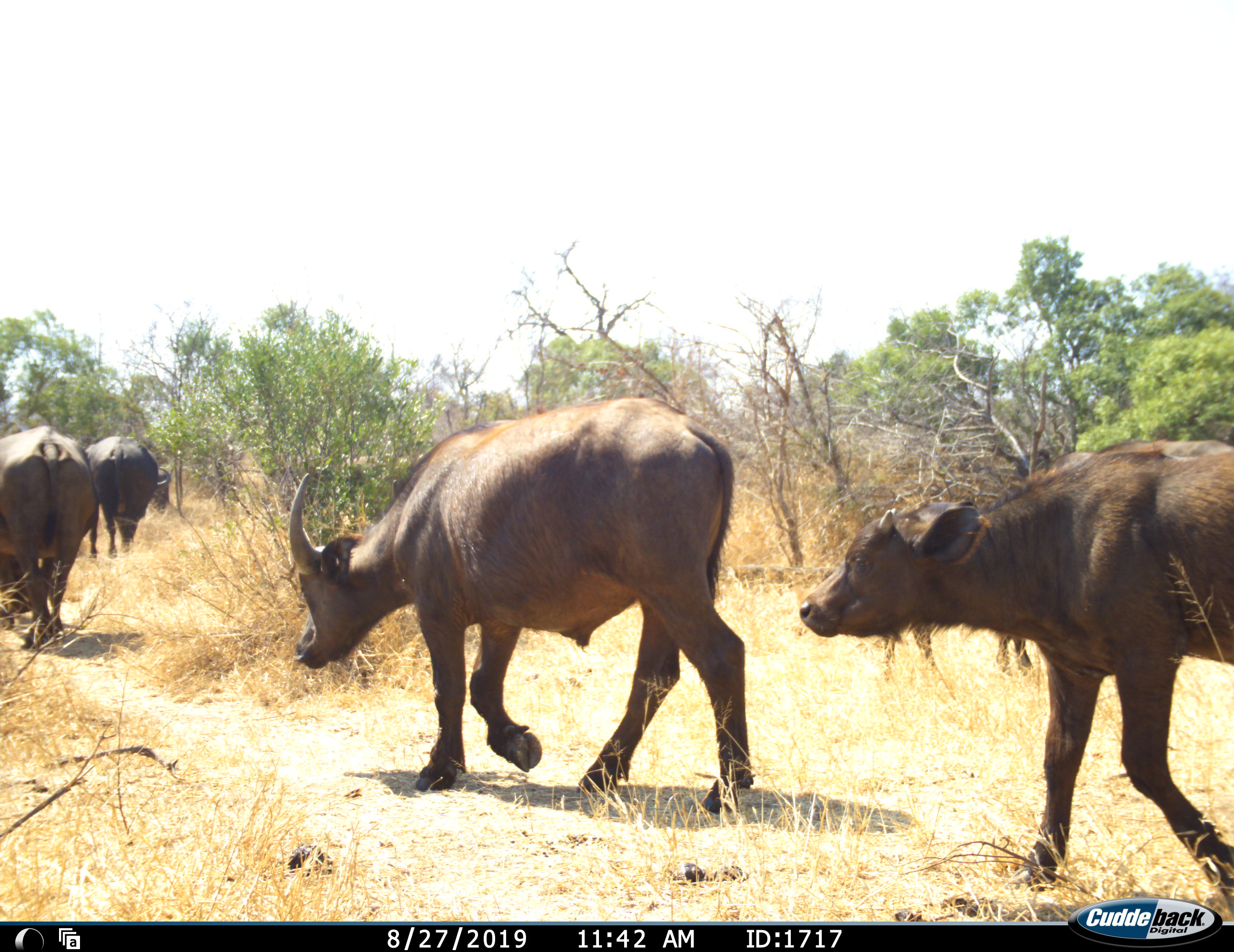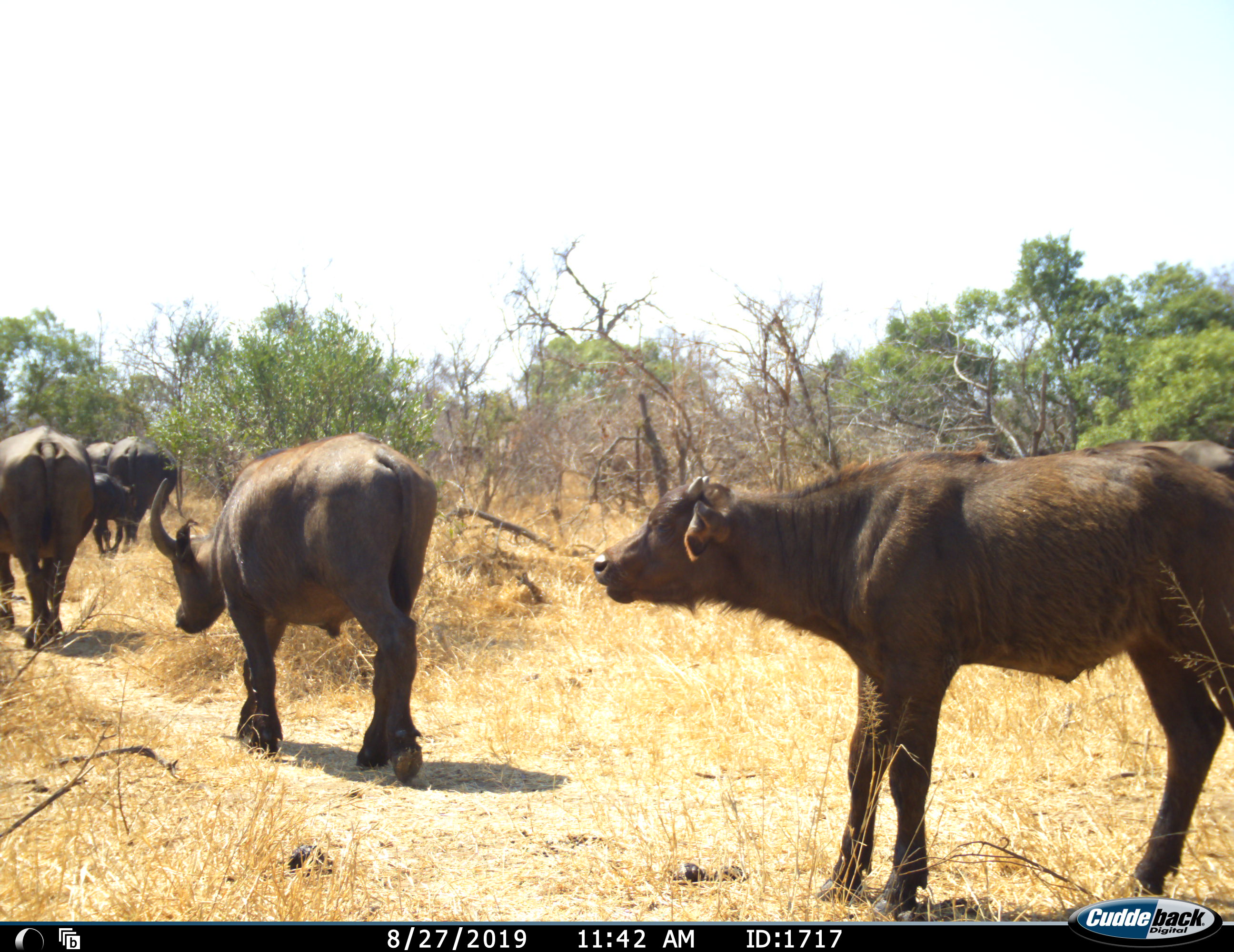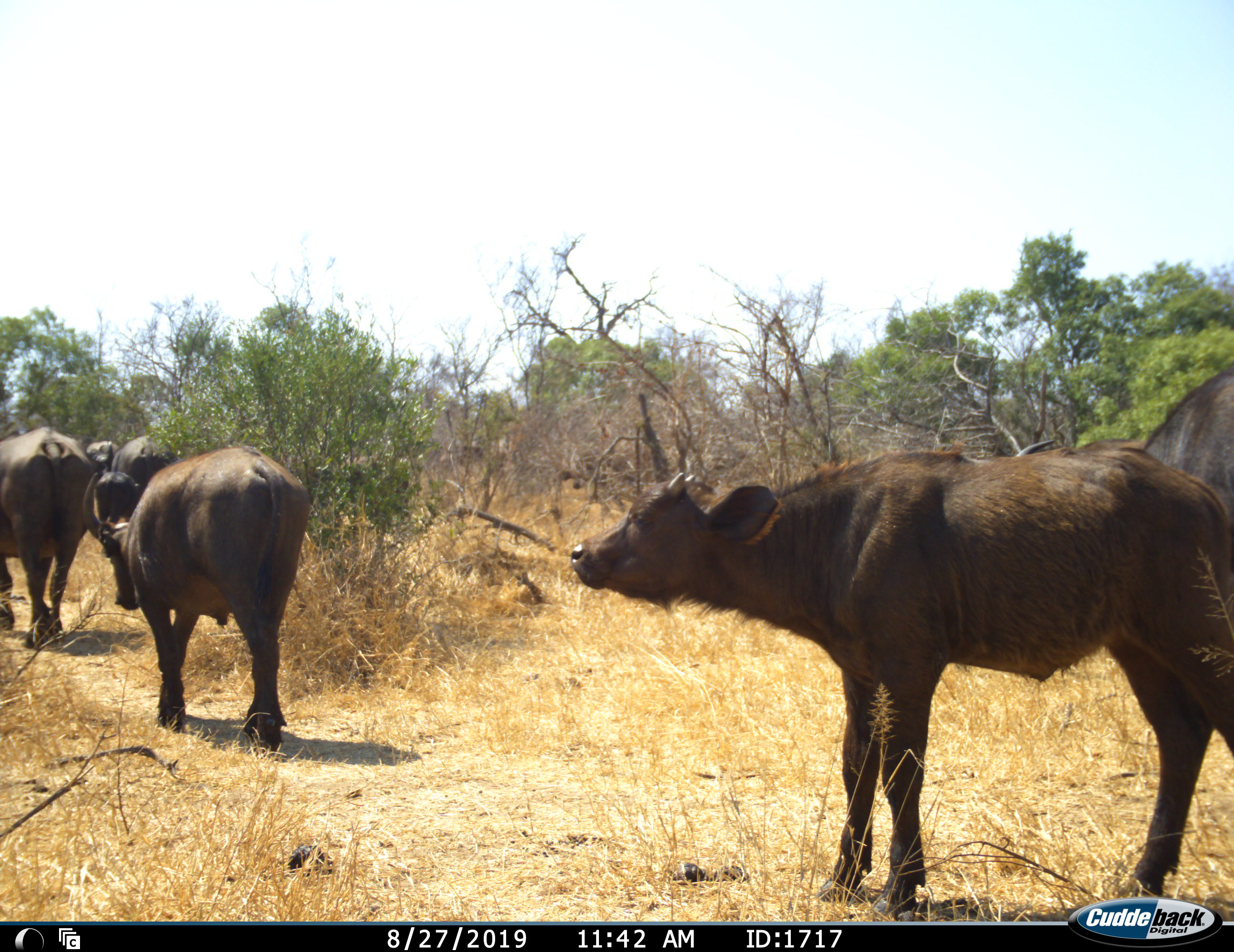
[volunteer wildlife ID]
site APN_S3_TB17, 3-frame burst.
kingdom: Animalia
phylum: Chordata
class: Mammalia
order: Artiodactyla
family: Bovidae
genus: Syncerus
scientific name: Syncerus caffer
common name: african buffalo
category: buffalo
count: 7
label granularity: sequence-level